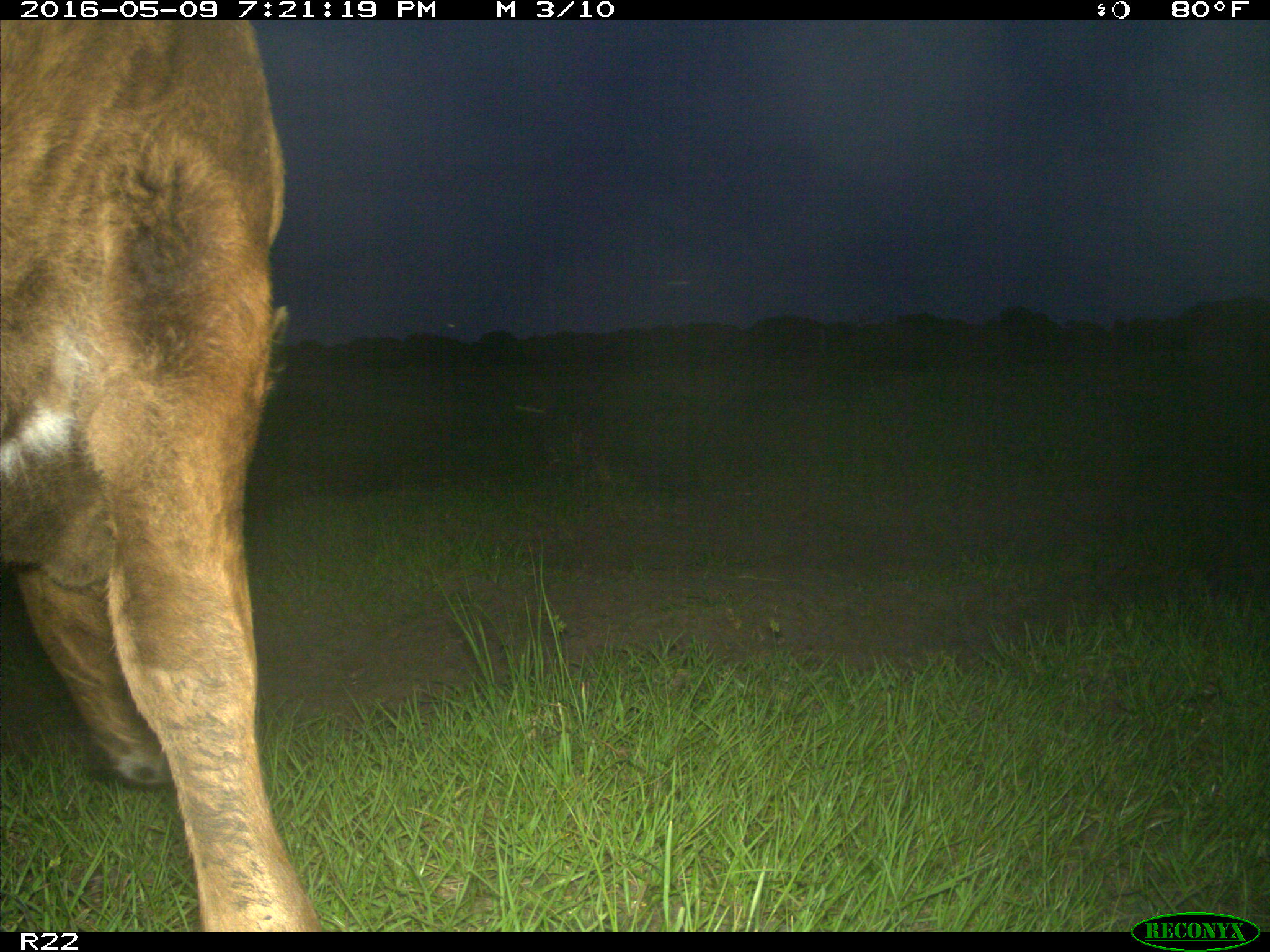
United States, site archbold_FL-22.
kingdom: Animalia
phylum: Chordata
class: Mammalia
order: Artiodactyla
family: Bovidae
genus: Bos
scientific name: Bos taurus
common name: domestic cow